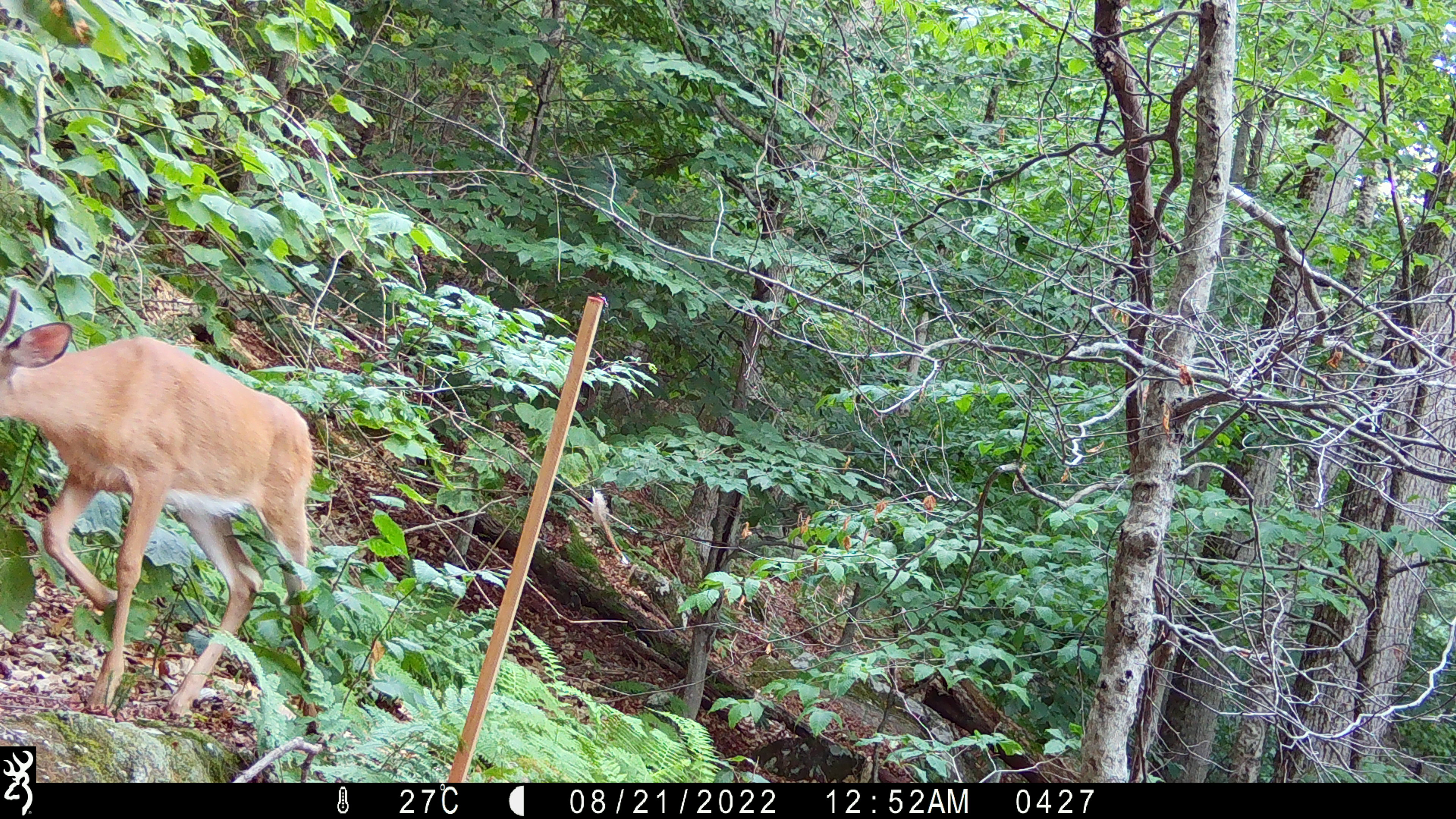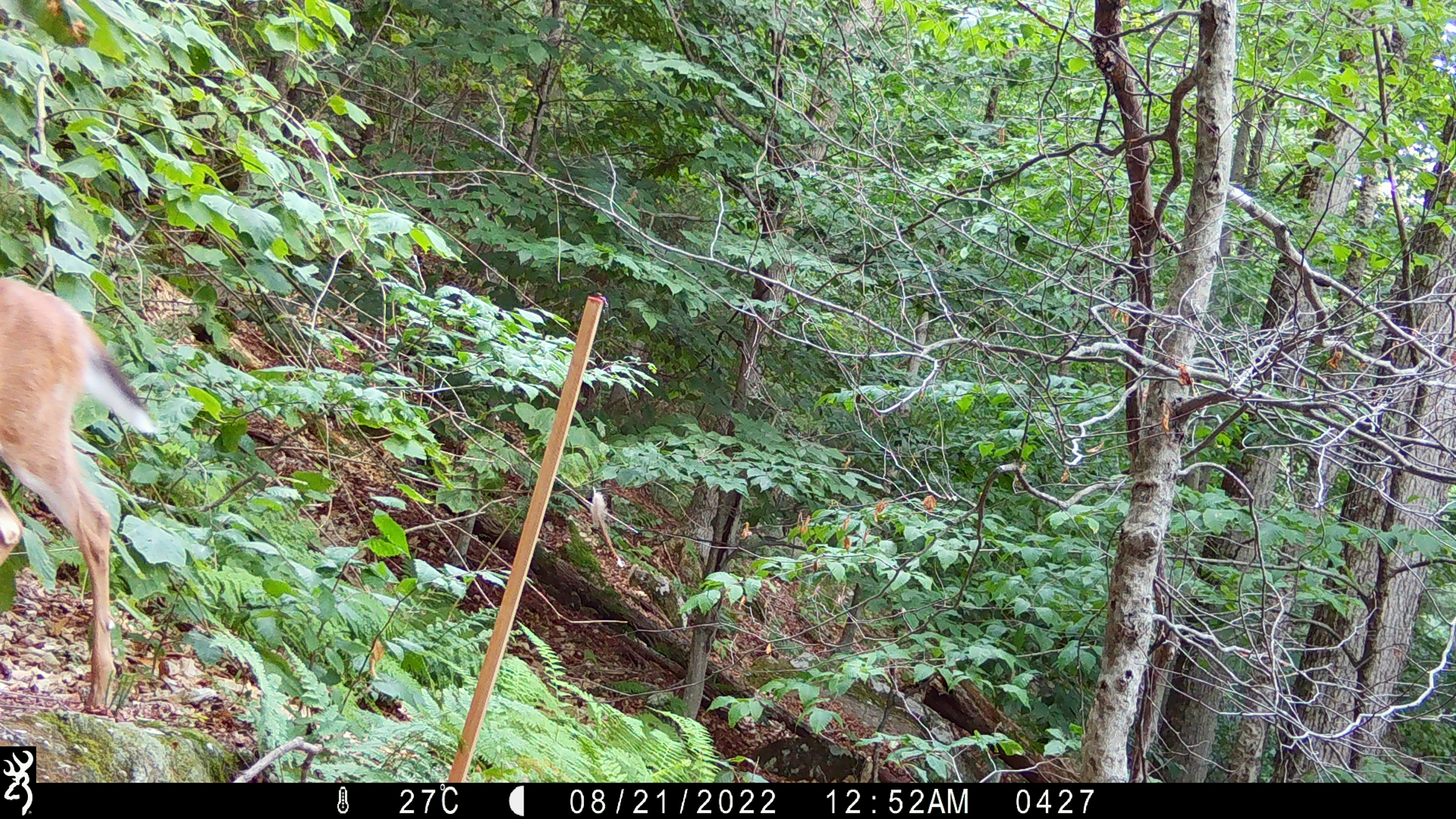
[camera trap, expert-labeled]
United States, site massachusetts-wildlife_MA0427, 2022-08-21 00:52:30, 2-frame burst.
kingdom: Animalia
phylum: Chordata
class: Mammalia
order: Artiodactyla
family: Cervidae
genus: Odocoileus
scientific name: Odocoileus virginianus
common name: white-tailed deer